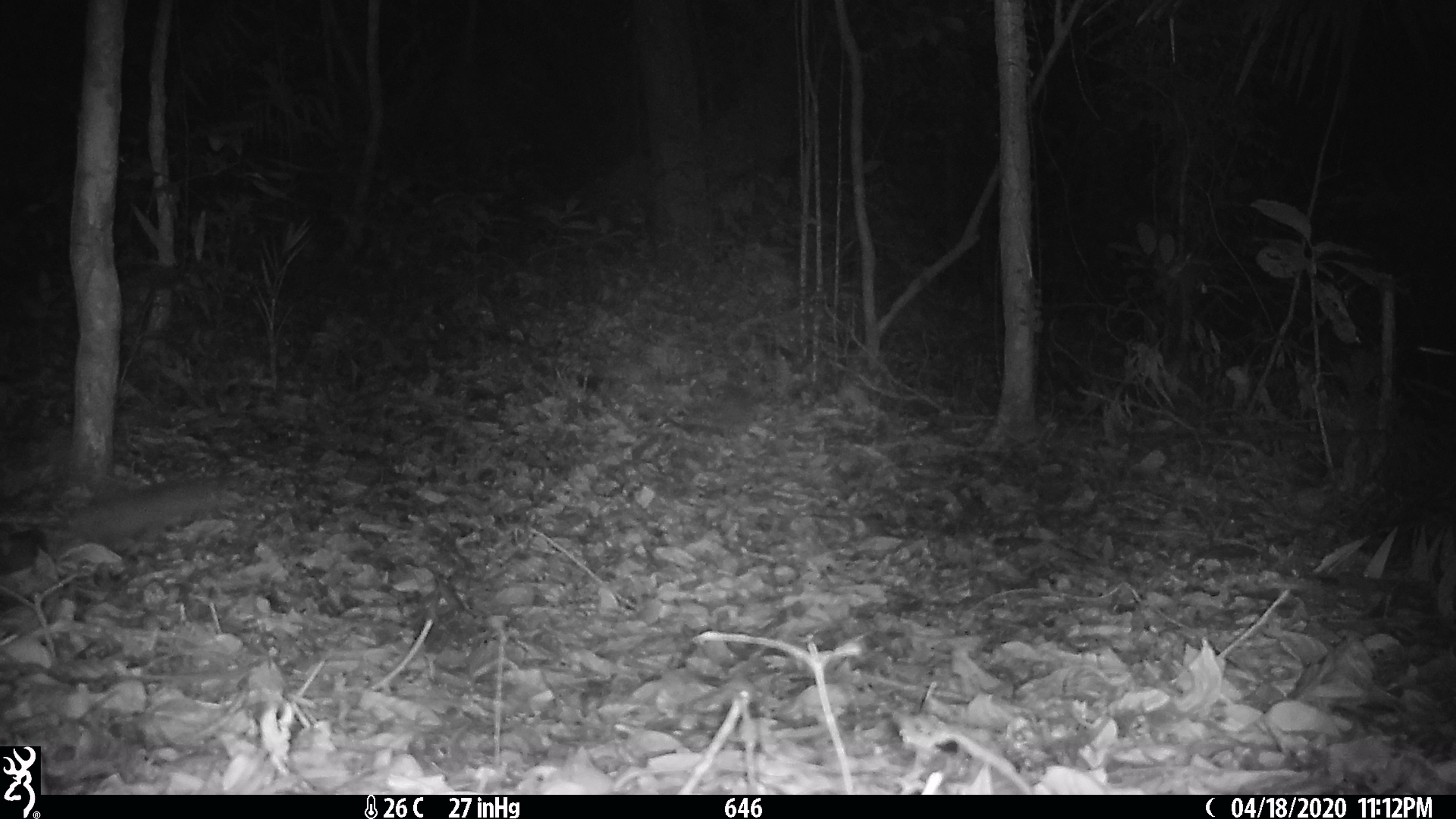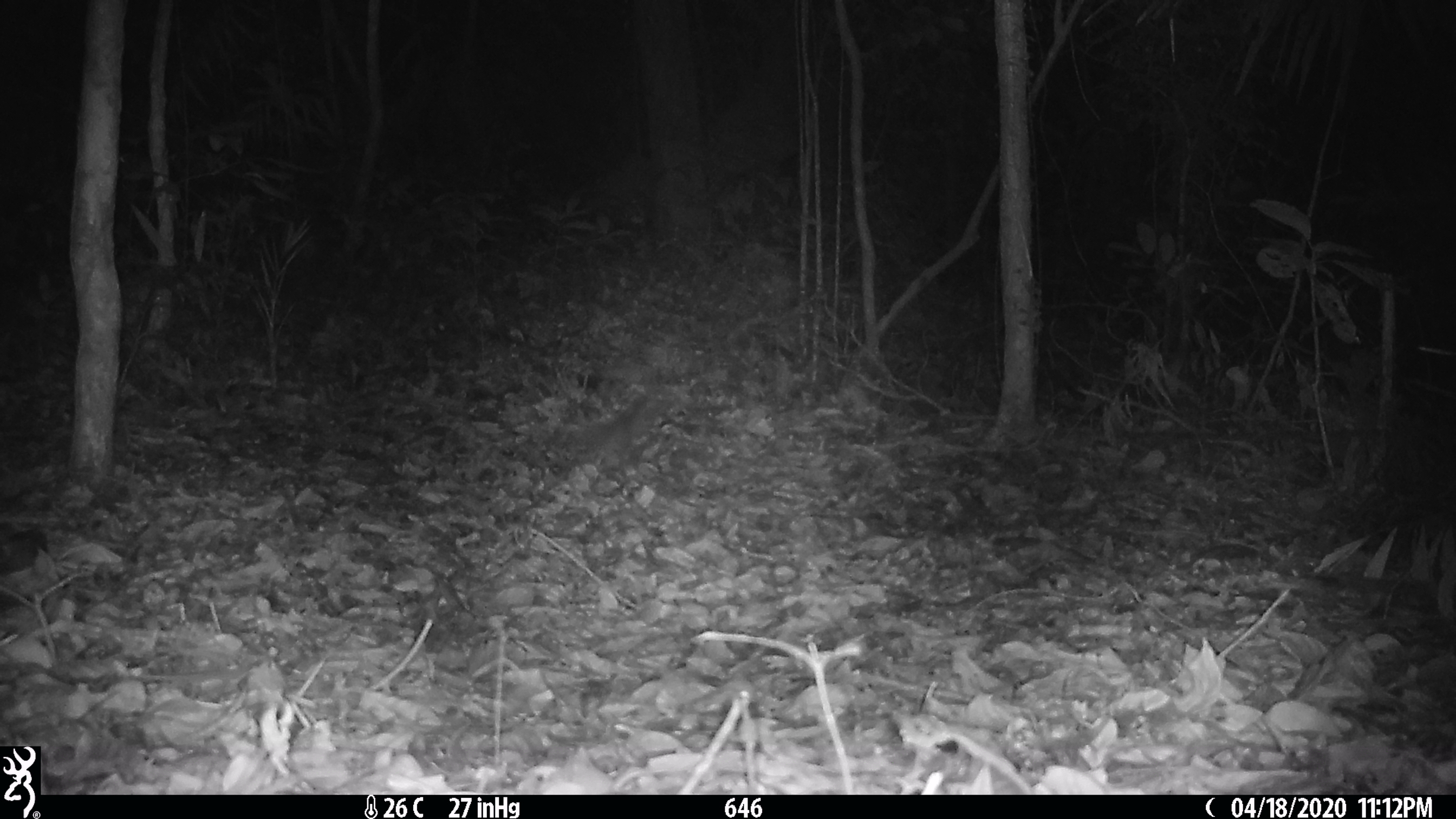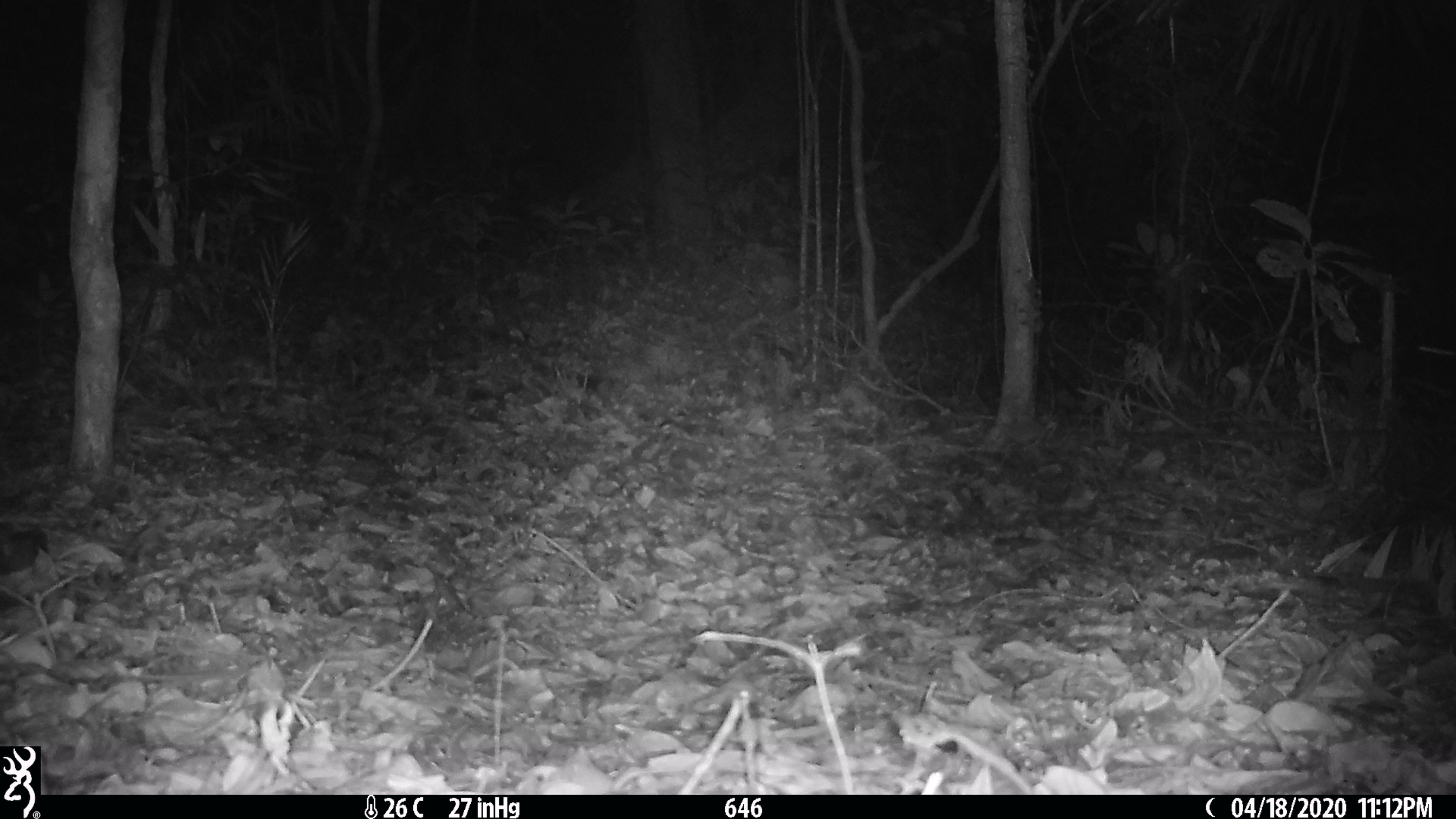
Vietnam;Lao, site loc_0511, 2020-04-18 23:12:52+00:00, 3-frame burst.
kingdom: Animalia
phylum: Chordata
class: Mammalia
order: Carnivora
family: Mustelidae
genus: Melogale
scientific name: Melogale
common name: ferret badger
Ferret badger (Melogale). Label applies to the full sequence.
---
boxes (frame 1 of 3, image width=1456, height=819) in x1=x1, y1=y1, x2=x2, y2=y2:
ferret badger: x1=69, y1=476, x2=219, y2=549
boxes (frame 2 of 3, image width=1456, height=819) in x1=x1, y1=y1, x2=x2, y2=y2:
ferret badger: x1=563, y1=390, x2=649, y2=467